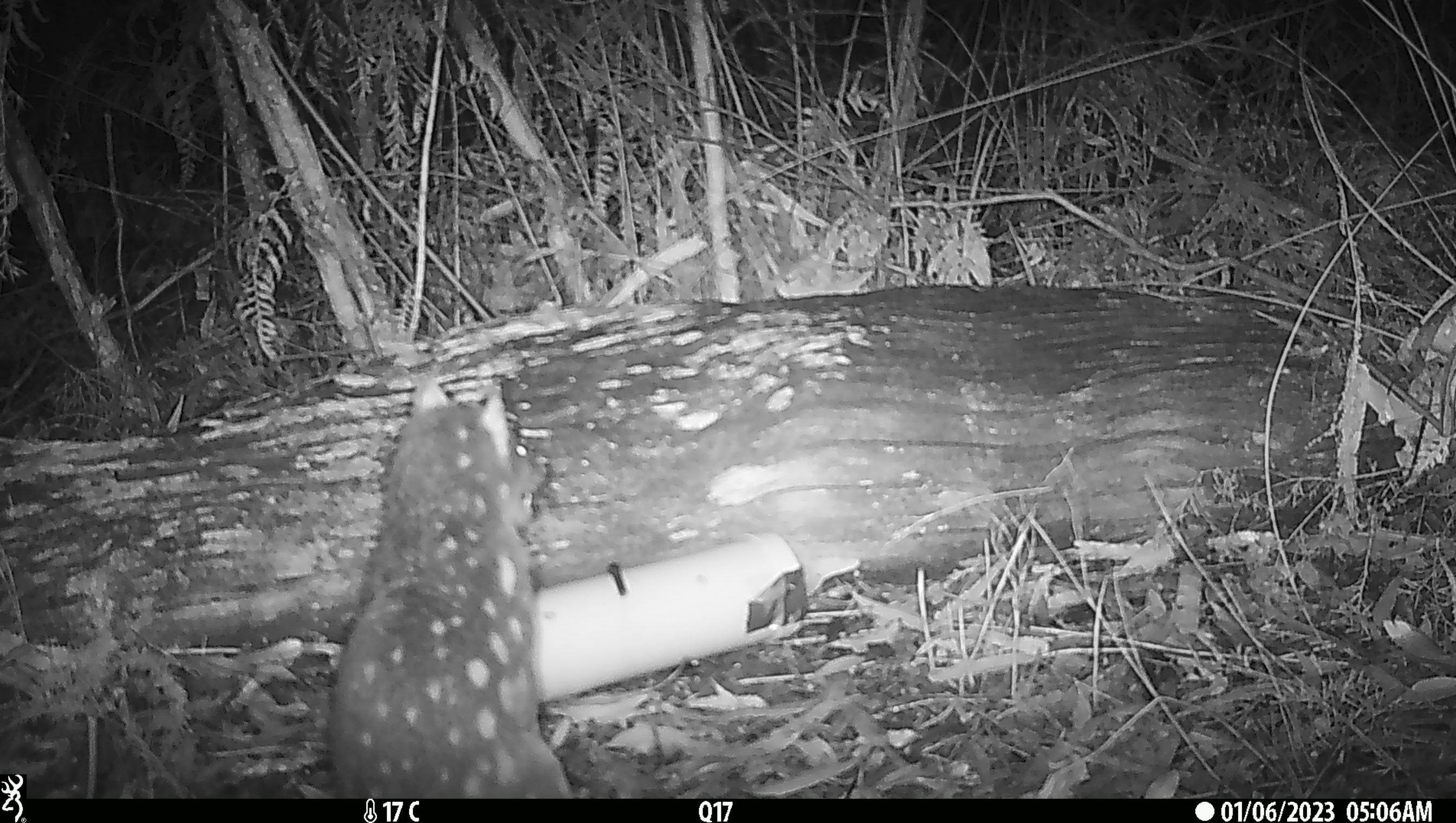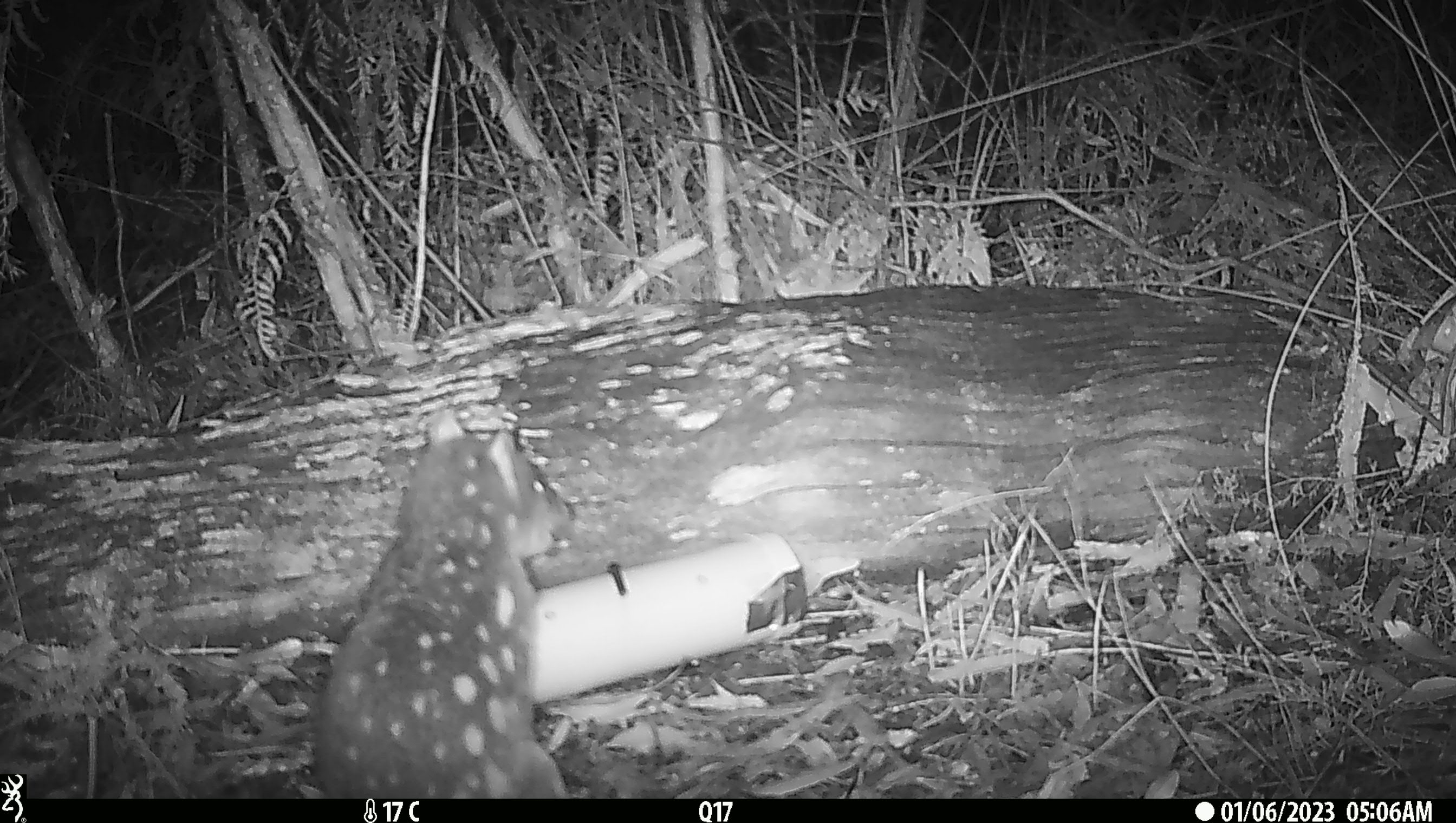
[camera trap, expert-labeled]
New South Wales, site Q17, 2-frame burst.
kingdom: Animalia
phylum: Chordata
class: Mammalia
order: Dasyuromorphia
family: Dasyuridae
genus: Dasyurus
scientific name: Dasyurus maculatus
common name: spotted-tailed quoll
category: quoll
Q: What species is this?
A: Quoll (spotted-tailed quoll) (Dasyurus maculatus).